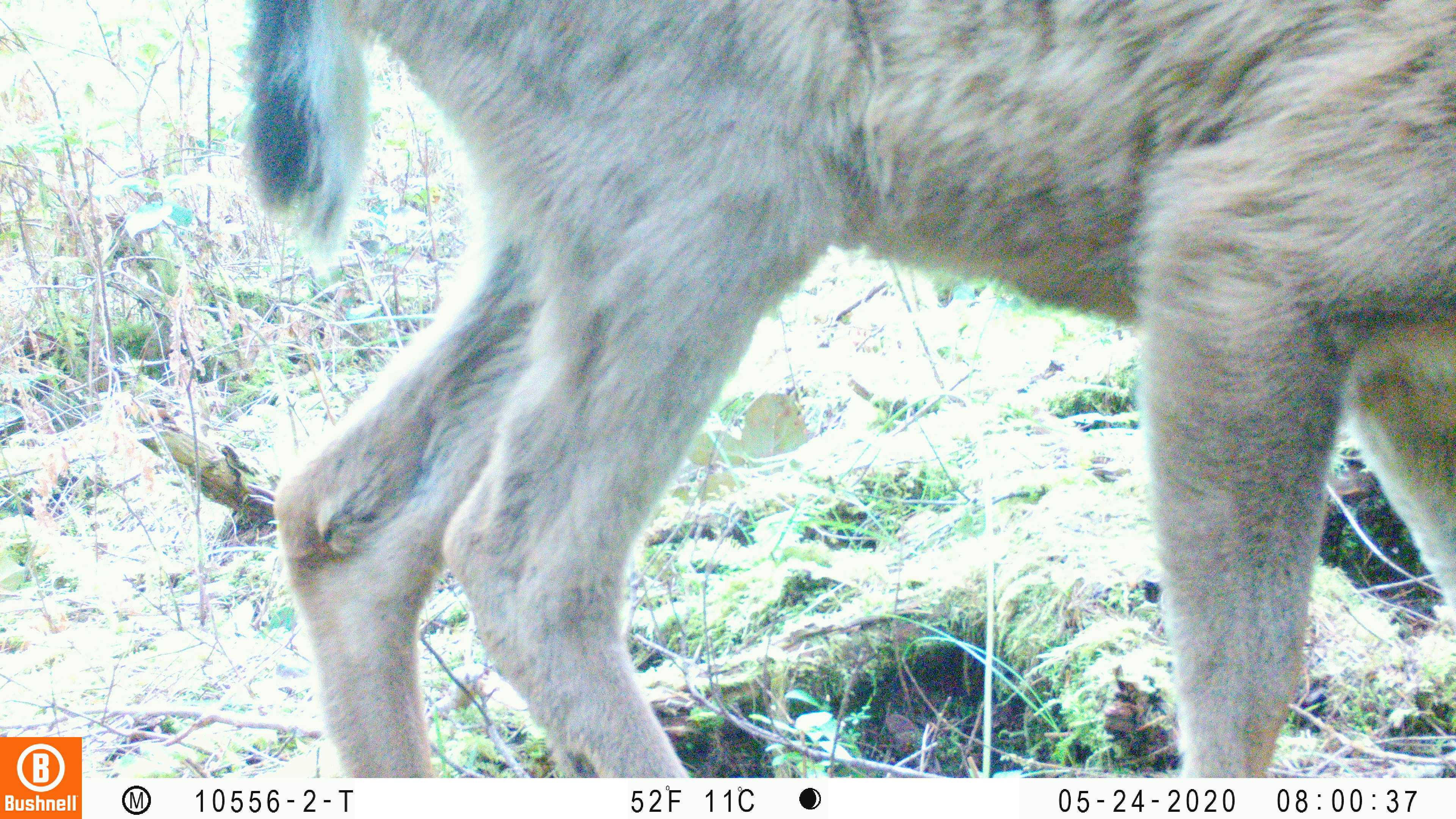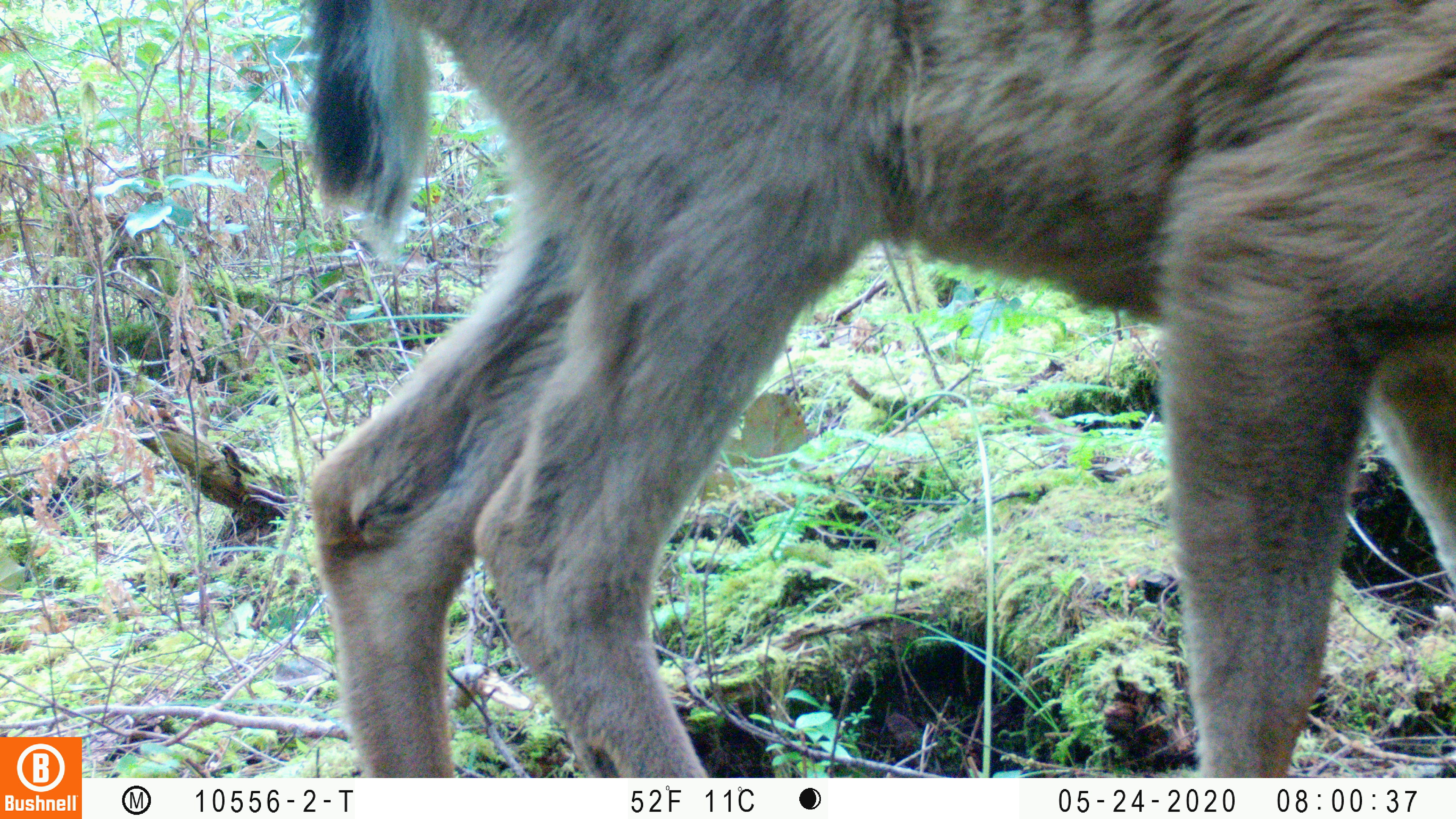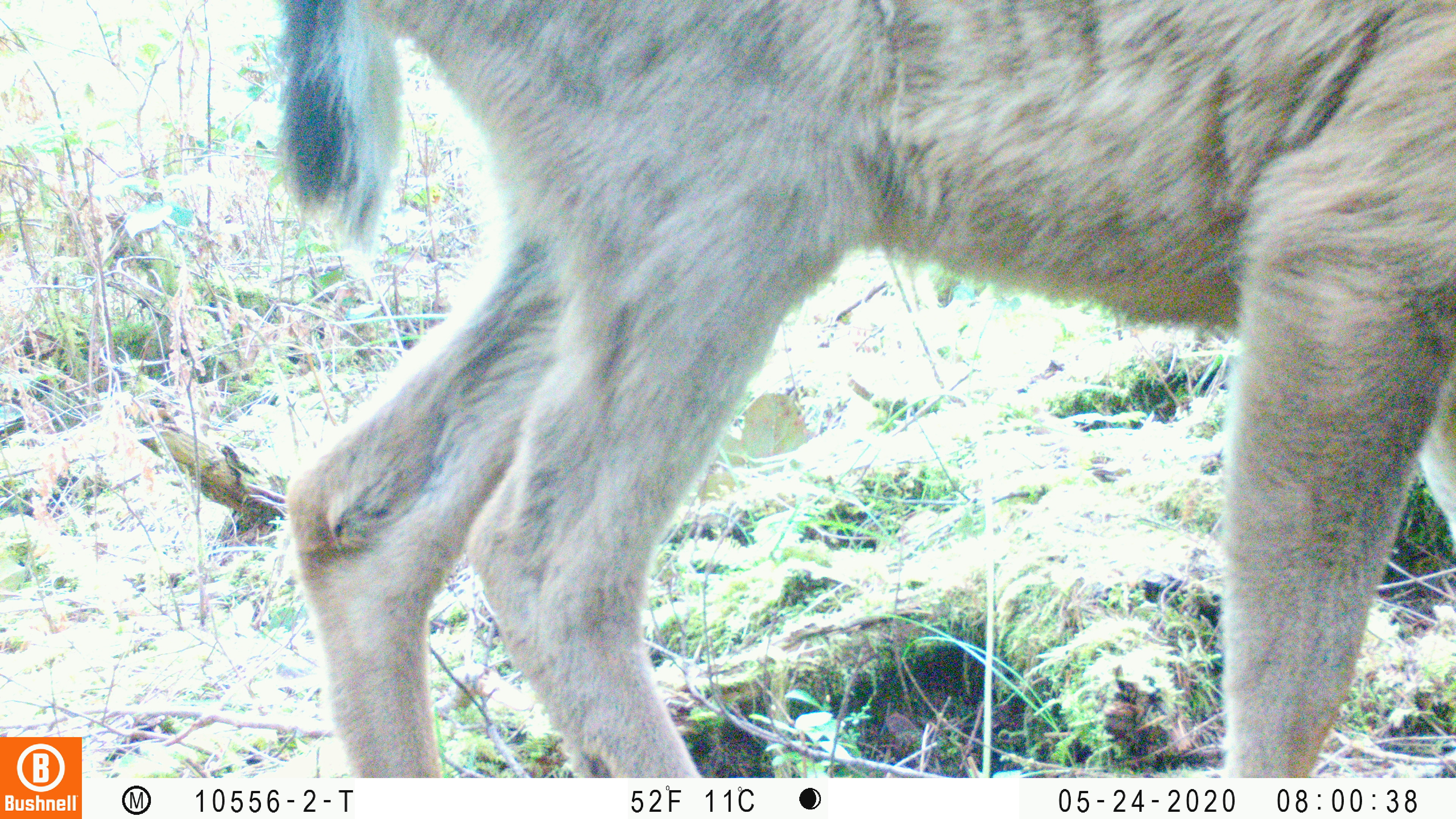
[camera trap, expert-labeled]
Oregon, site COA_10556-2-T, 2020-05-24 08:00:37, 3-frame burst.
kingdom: Animalia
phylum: Chordata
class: Mammalia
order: Artiodactyla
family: Cervidae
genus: Odocoileus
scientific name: Odocoileus hemionus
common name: black-tailed deer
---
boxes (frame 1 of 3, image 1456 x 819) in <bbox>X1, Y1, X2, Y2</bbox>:
black-tailed deer: <bbox>228, 1, 1447, 766</bbox>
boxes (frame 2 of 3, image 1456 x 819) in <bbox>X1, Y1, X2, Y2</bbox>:
black-tailed deer: <bbox>285, 2, 1453, 765</bbox>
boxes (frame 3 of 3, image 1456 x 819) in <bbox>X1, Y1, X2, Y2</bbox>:
black-tailed deer: <bbox>262, 0, 1453, 766</bbox>